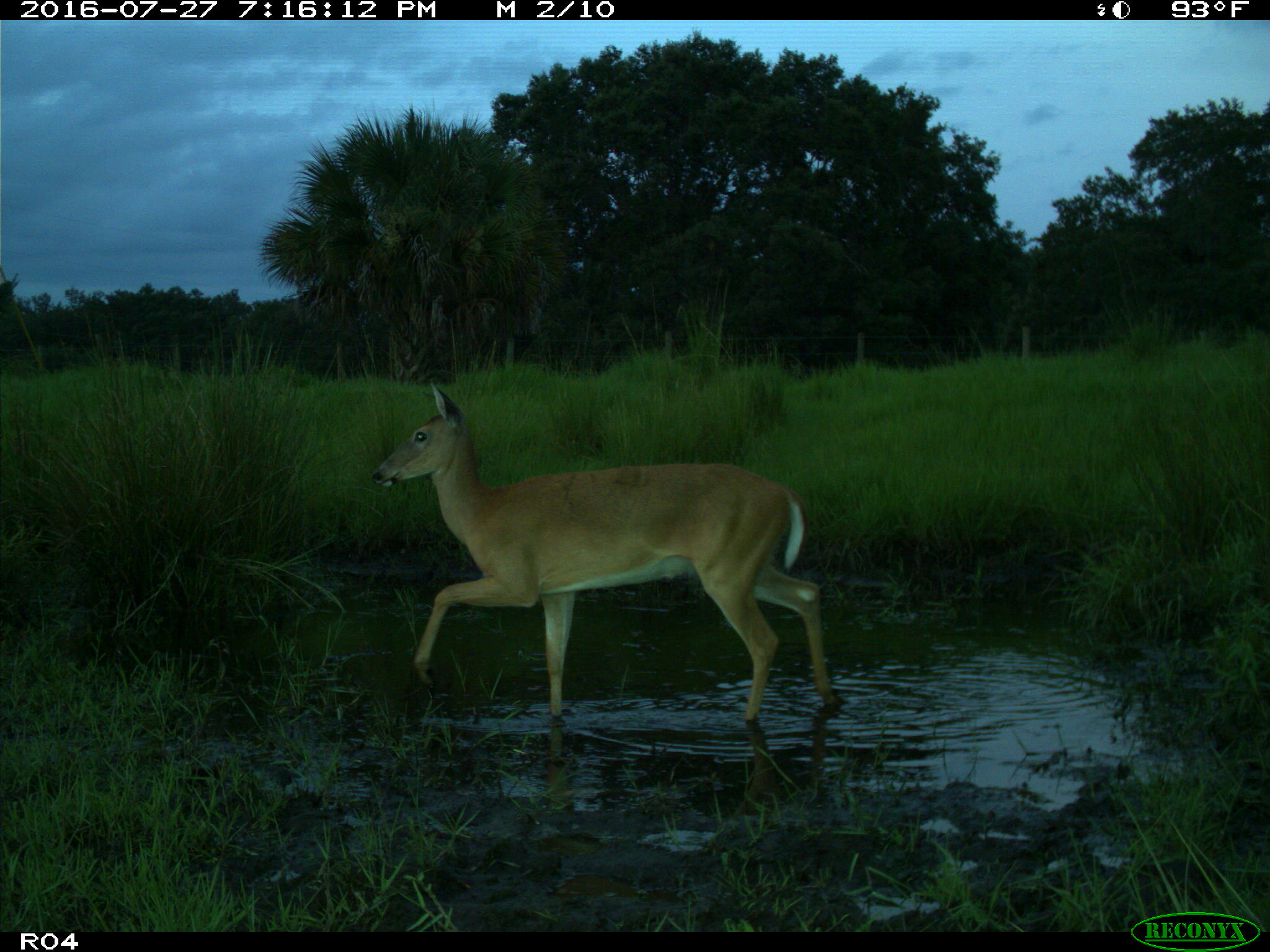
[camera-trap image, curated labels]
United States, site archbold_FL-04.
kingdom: Animalia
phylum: Chordata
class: Mammalia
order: Artiodactyla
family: Cervidae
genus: Odocoileus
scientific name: Odocoileus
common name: deer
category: unidentified deer